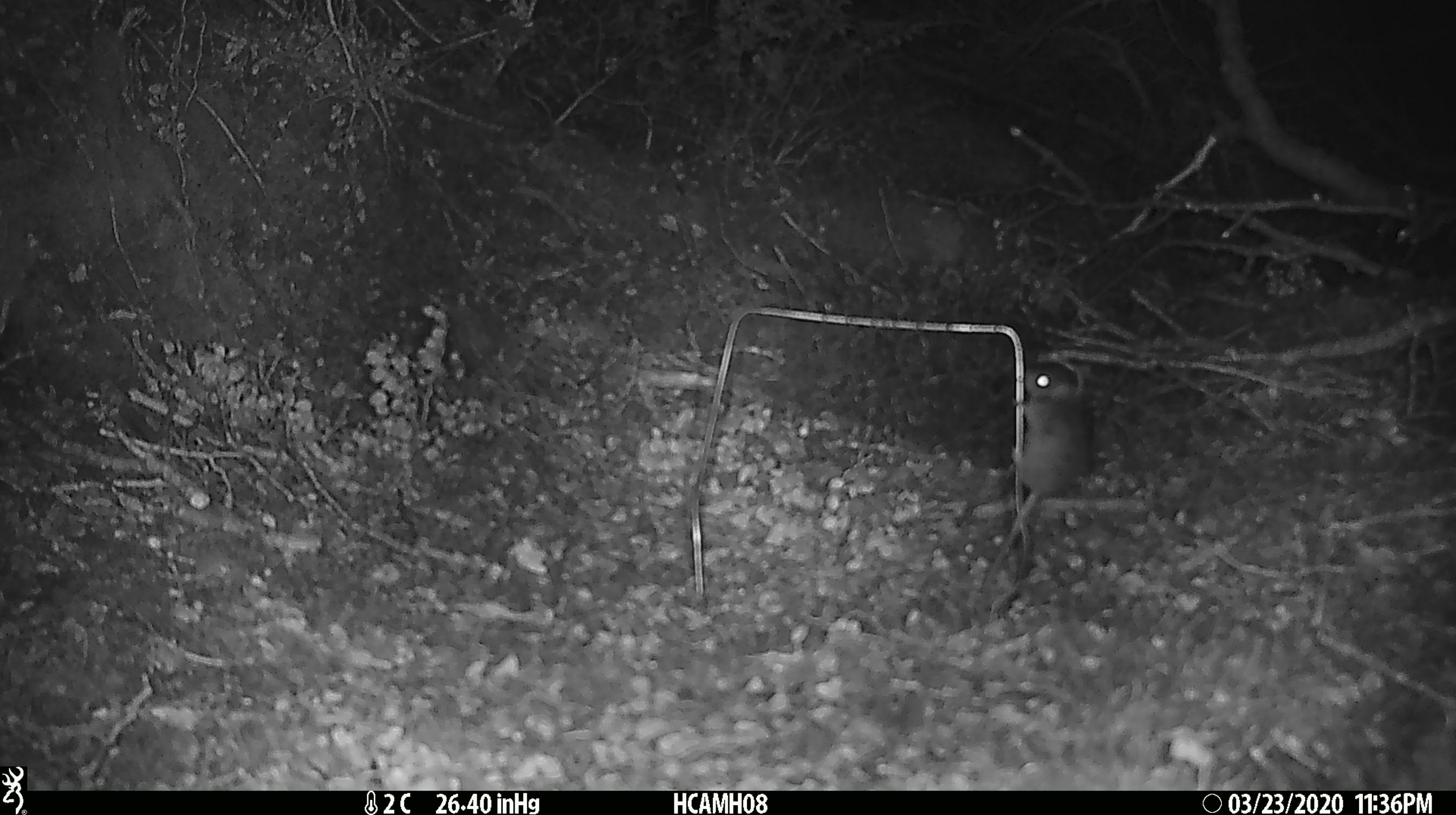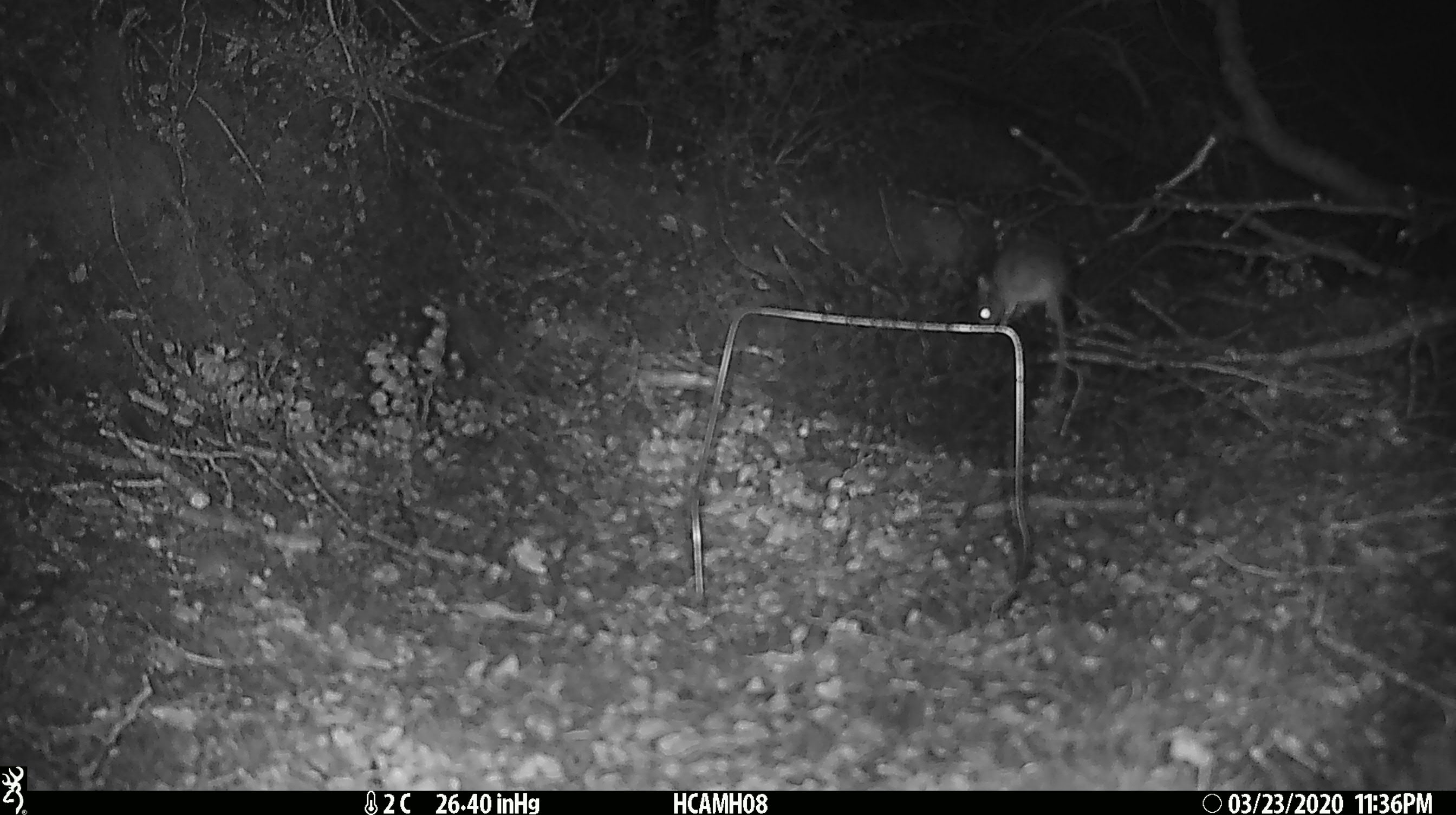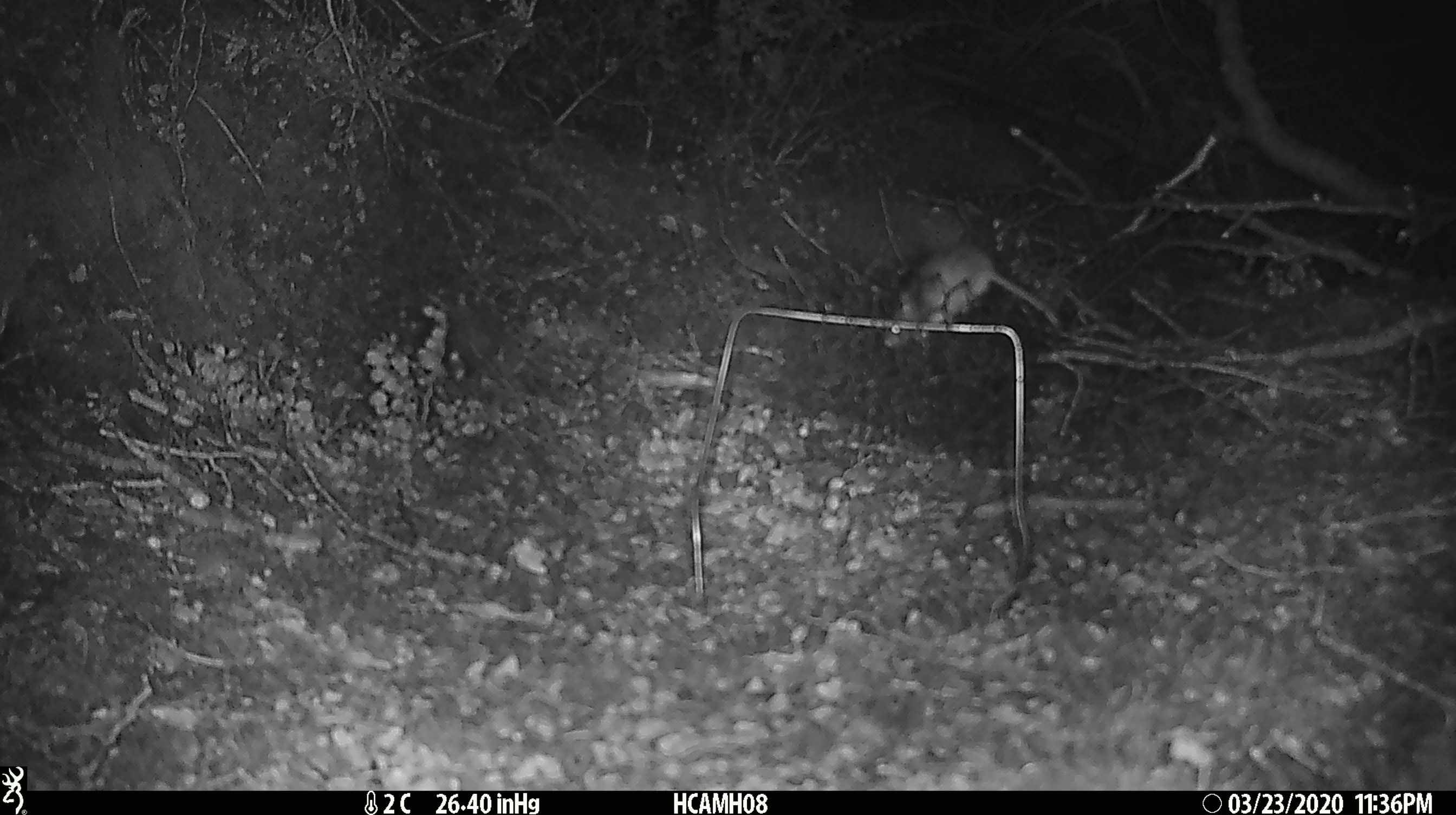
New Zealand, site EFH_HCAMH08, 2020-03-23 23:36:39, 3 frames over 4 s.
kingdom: Animalia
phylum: Chordata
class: Mammalia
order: Rodentia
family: Muridae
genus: Mus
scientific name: Mus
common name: mouse